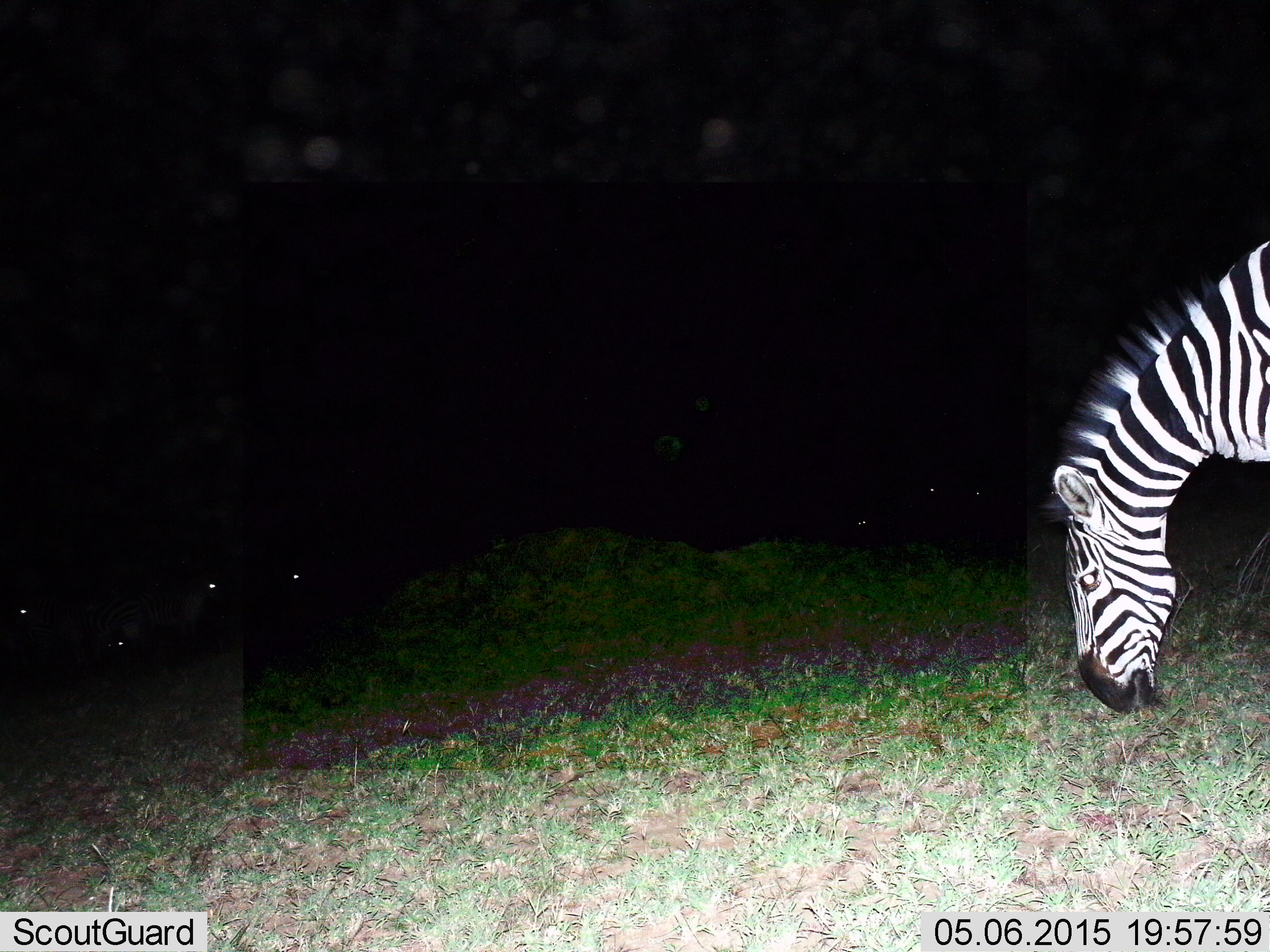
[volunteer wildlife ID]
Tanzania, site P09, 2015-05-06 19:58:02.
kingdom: Animalia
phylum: Chordata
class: Mammalia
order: Perissodactyla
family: Equidae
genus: Equus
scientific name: Equus quagga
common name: plains zebra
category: zebra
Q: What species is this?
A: Zebra (plains zebra) (Equus quagga).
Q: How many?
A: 1.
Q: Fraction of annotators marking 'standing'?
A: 20%.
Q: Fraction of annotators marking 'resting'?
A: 0%.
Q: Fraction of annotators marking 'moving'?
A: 0%.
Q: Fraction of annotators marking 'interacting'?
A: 0%.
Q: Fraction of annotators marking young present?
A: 0%.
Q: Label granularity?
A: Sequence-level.